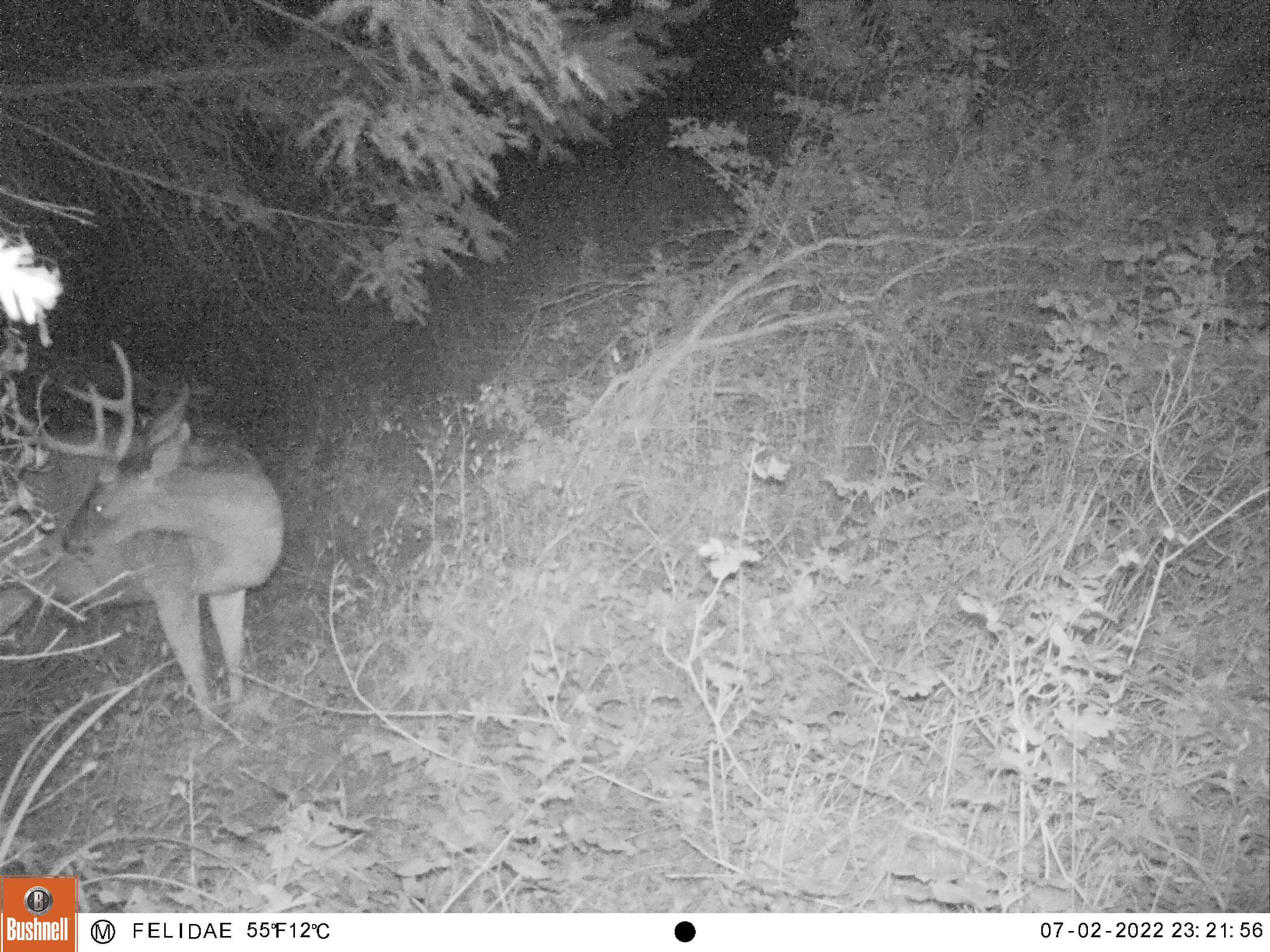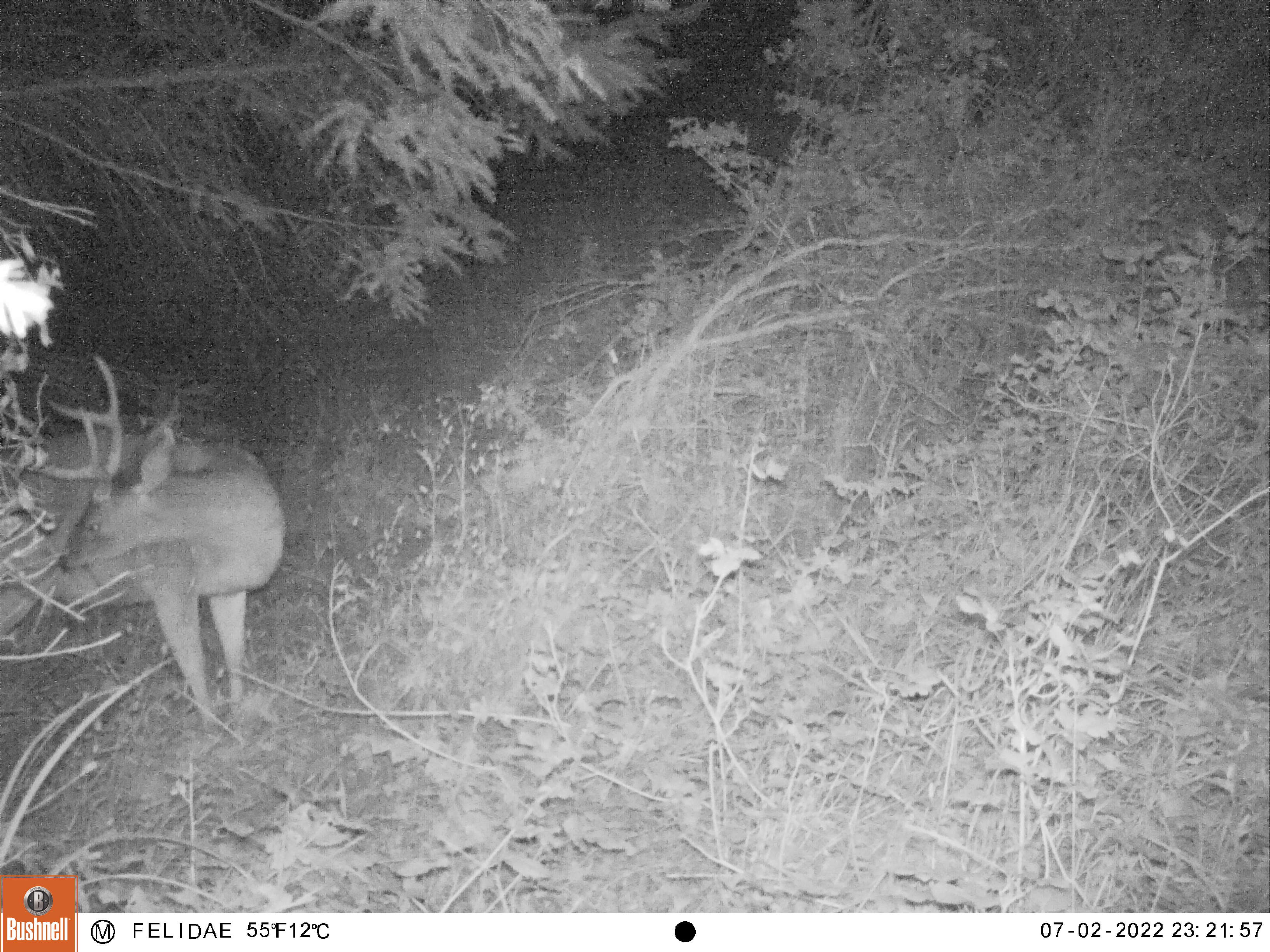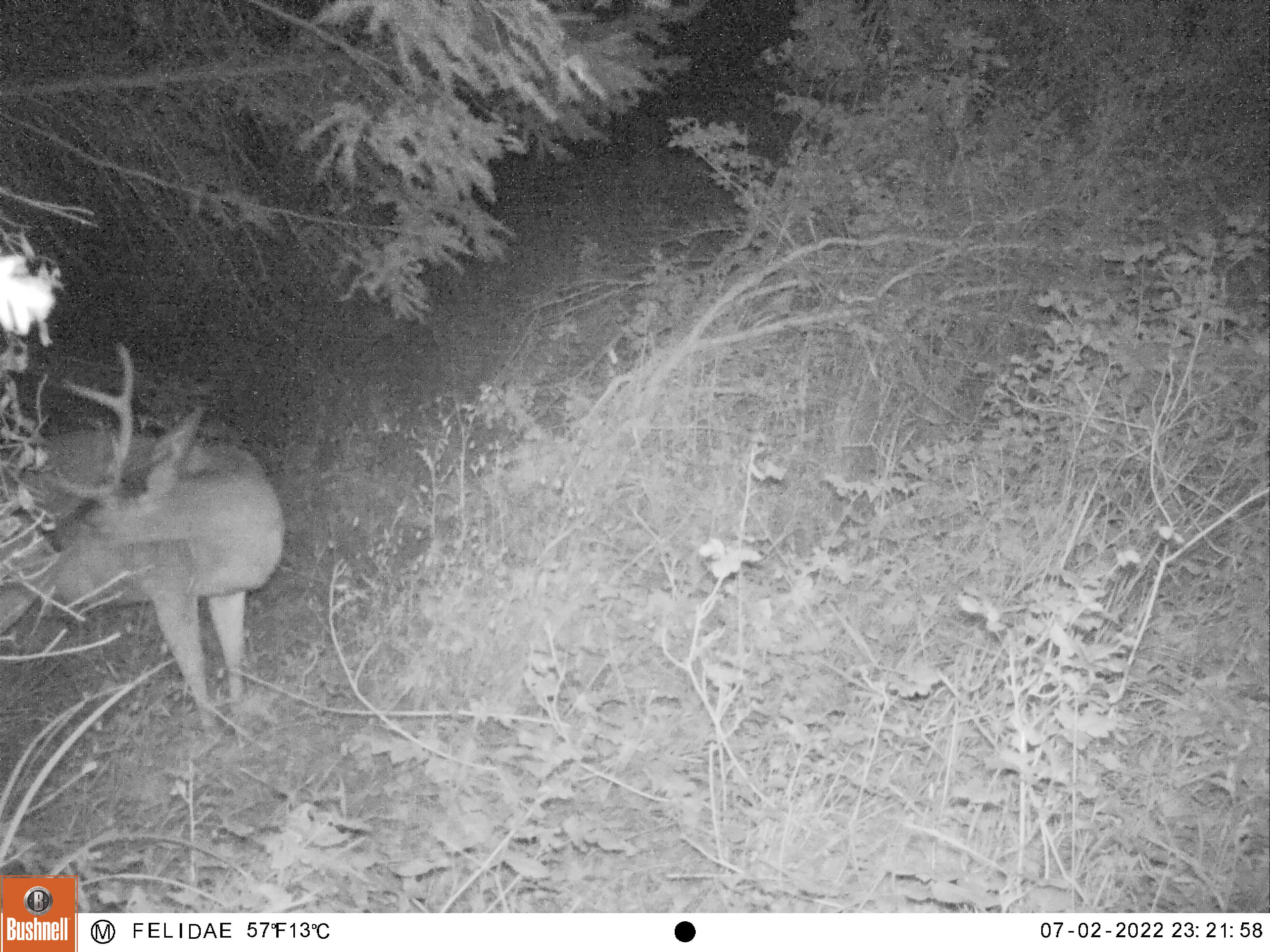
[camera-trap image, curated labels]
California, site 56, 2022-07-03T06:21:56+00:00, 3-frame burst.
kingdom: Animalia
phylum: Chordata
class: Mammalia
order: Artiodactyla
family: Cervidae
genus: Odocoileus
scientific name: Odocoileus hemionus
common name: mule deer